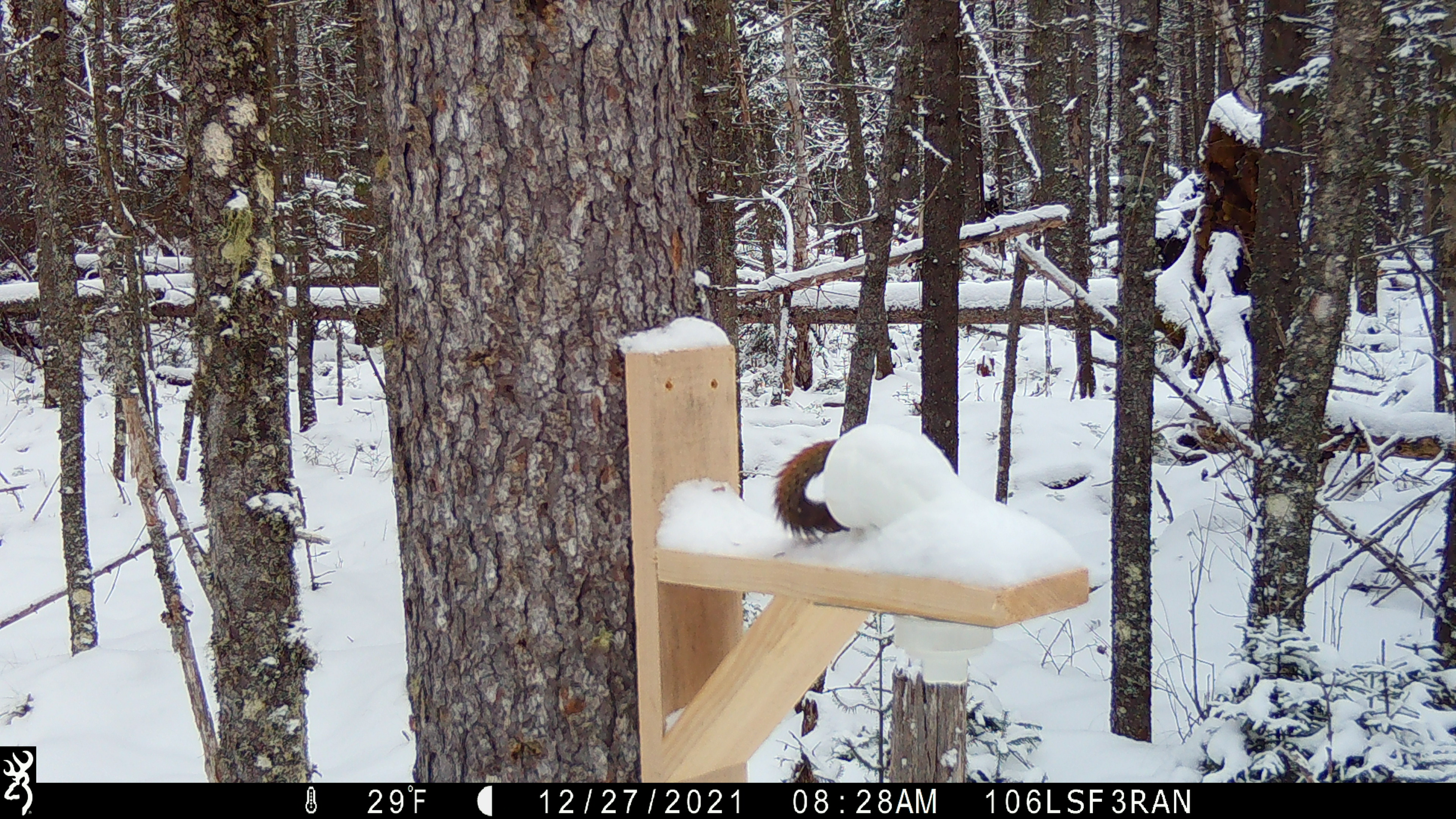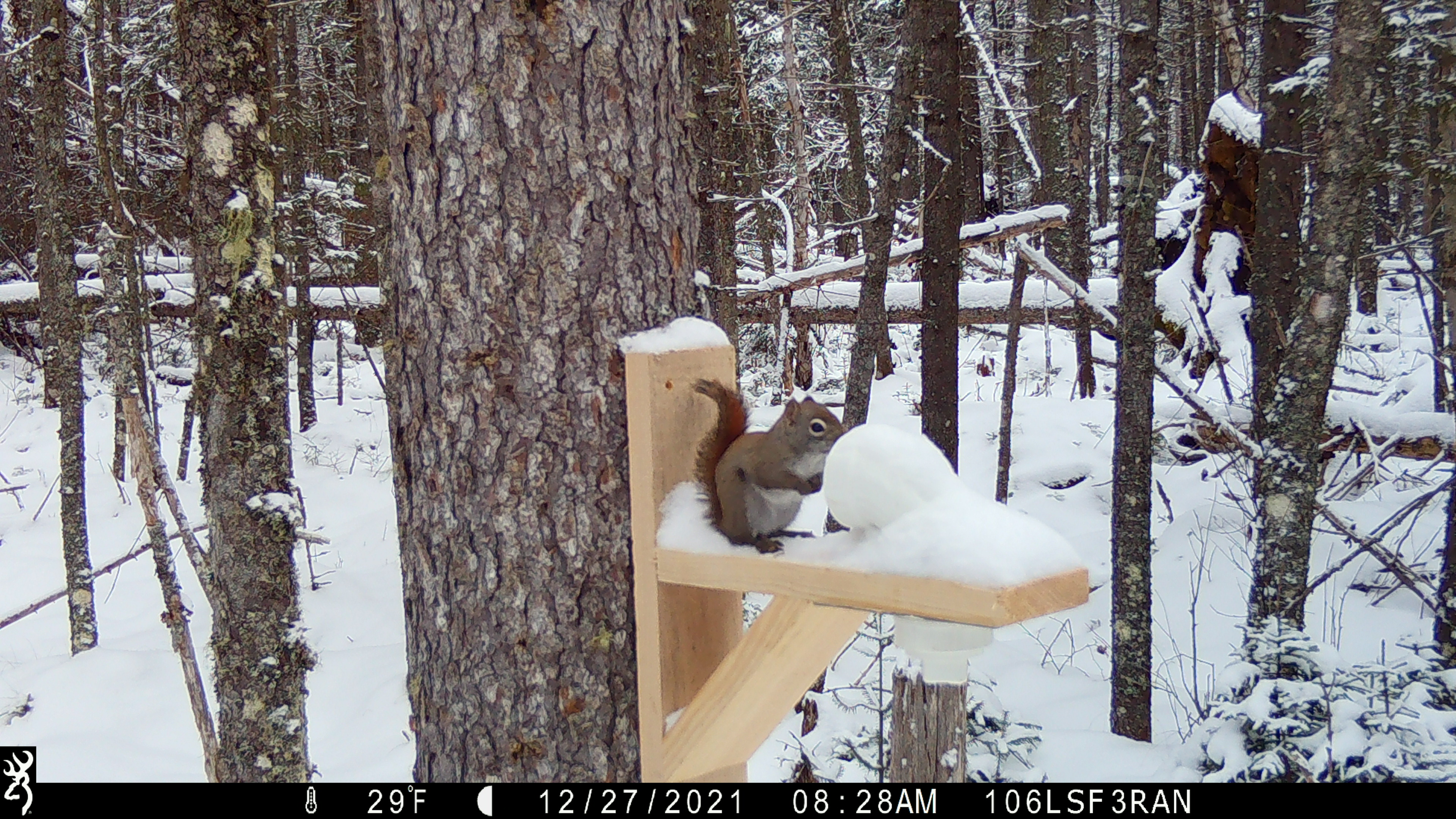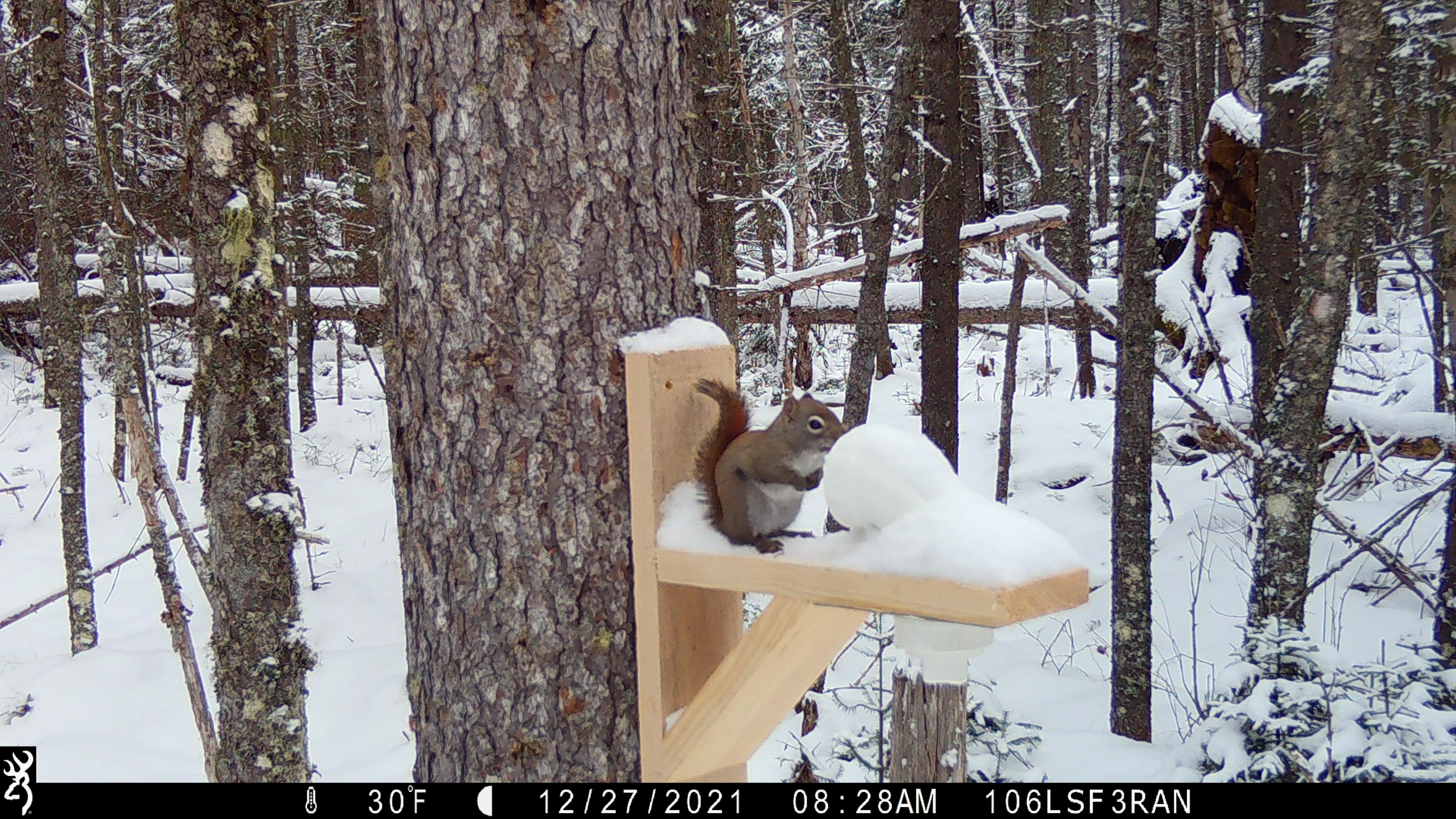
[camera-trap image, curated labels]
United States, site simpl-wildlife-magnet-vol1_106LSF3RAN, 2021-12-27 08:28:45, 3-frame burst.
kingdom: Animalia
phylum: Chordata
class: Mammalia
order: Rodentia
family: Sciuridae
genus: Tamiasciurus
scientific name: Tamiasciurus hudsonicus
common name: red squirrel